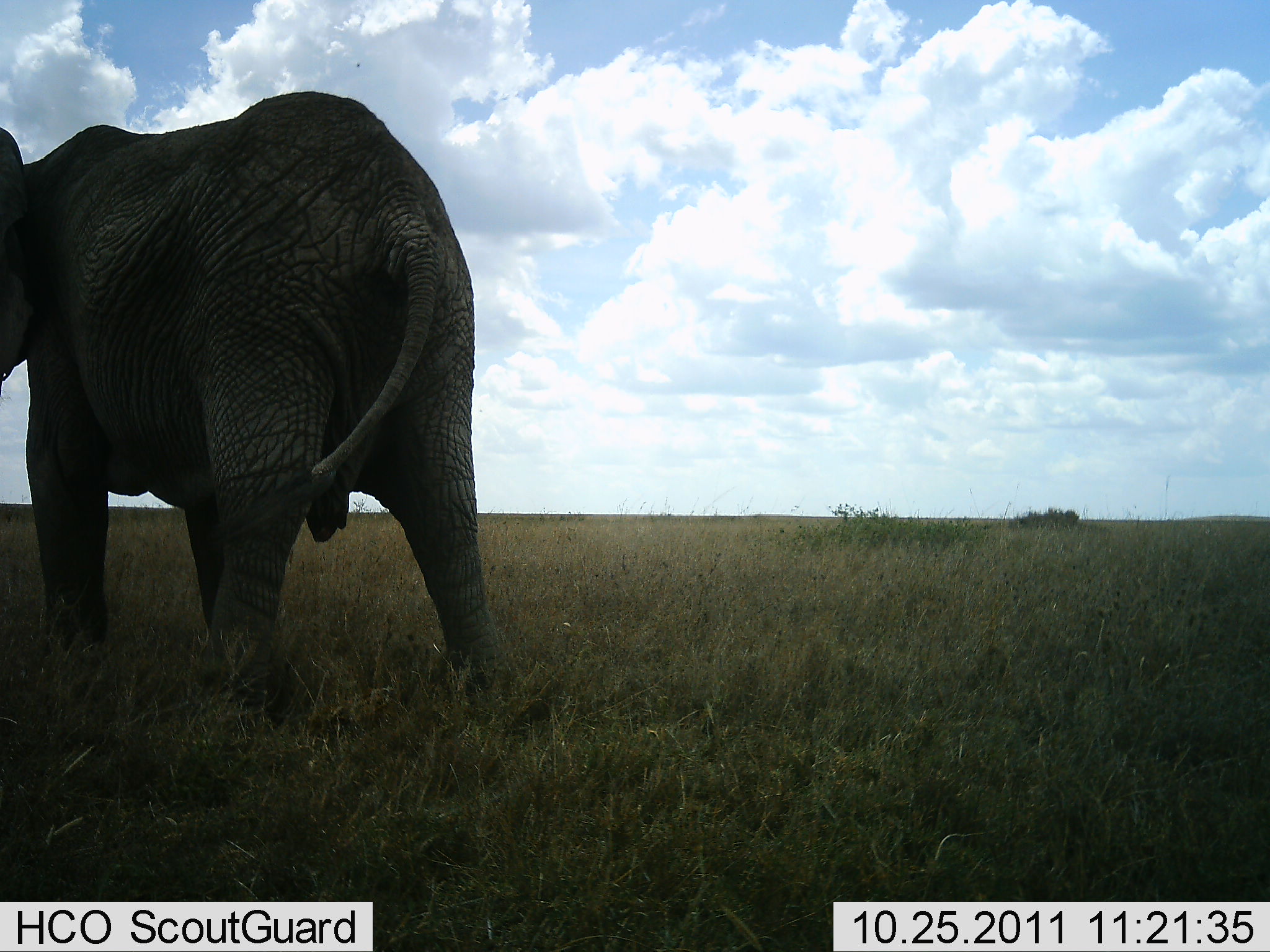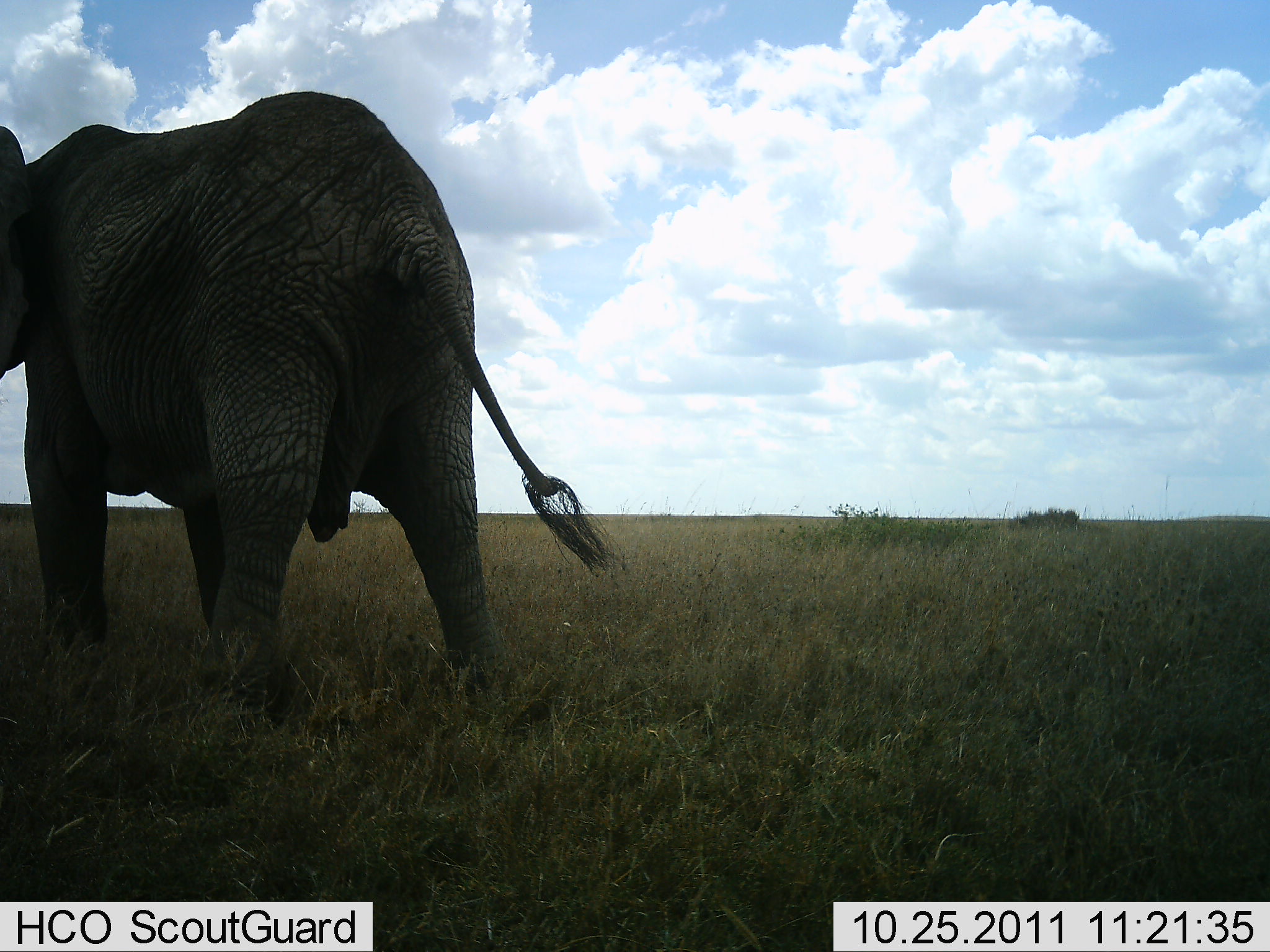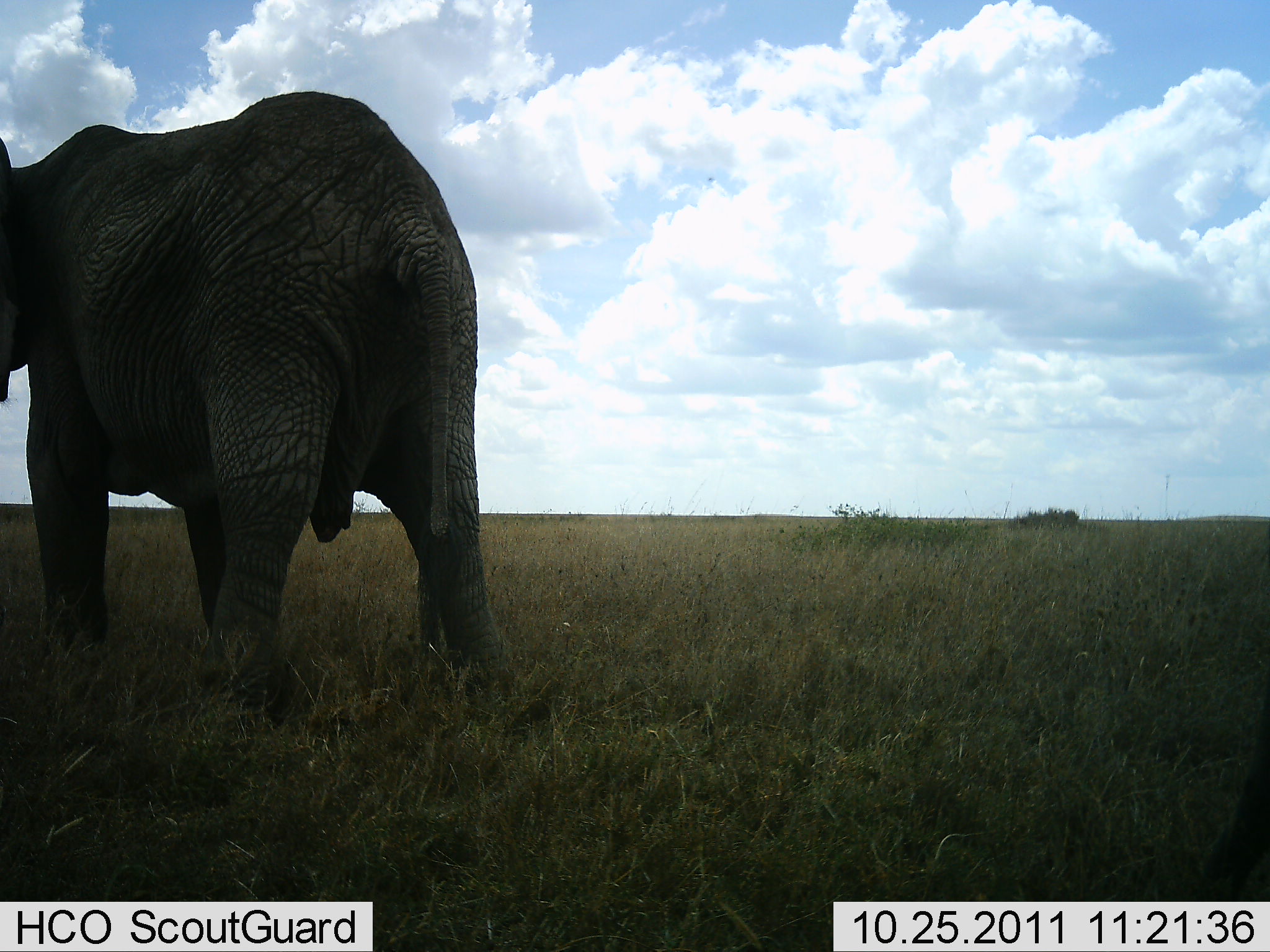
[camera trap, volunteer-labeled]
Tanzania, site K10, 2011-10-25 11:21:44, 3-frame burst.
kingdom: Animalia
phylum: Chordata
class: Mammalia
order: Proboscidea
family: Elephantidae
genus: Loxodonta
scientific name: Loxodonta africana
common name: african bush elephant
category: elephant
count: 1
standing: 92%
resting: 8%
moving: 8%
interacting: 0%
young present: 0%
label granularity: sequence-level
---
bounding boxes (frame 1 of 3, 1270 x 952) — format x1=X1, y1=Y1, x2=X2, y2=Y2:
animal: x1=2, y1=86, x2=502, y2=721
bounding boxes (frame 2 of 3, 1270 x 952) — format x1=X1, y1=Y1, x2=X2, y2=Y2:
animal: x1=2, y1=88, x2=628, y2=748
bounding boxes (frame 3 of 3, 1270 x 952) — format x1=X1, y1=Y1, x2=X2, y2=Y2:
animal: x1=2, y1=88, x2=628, y2=748